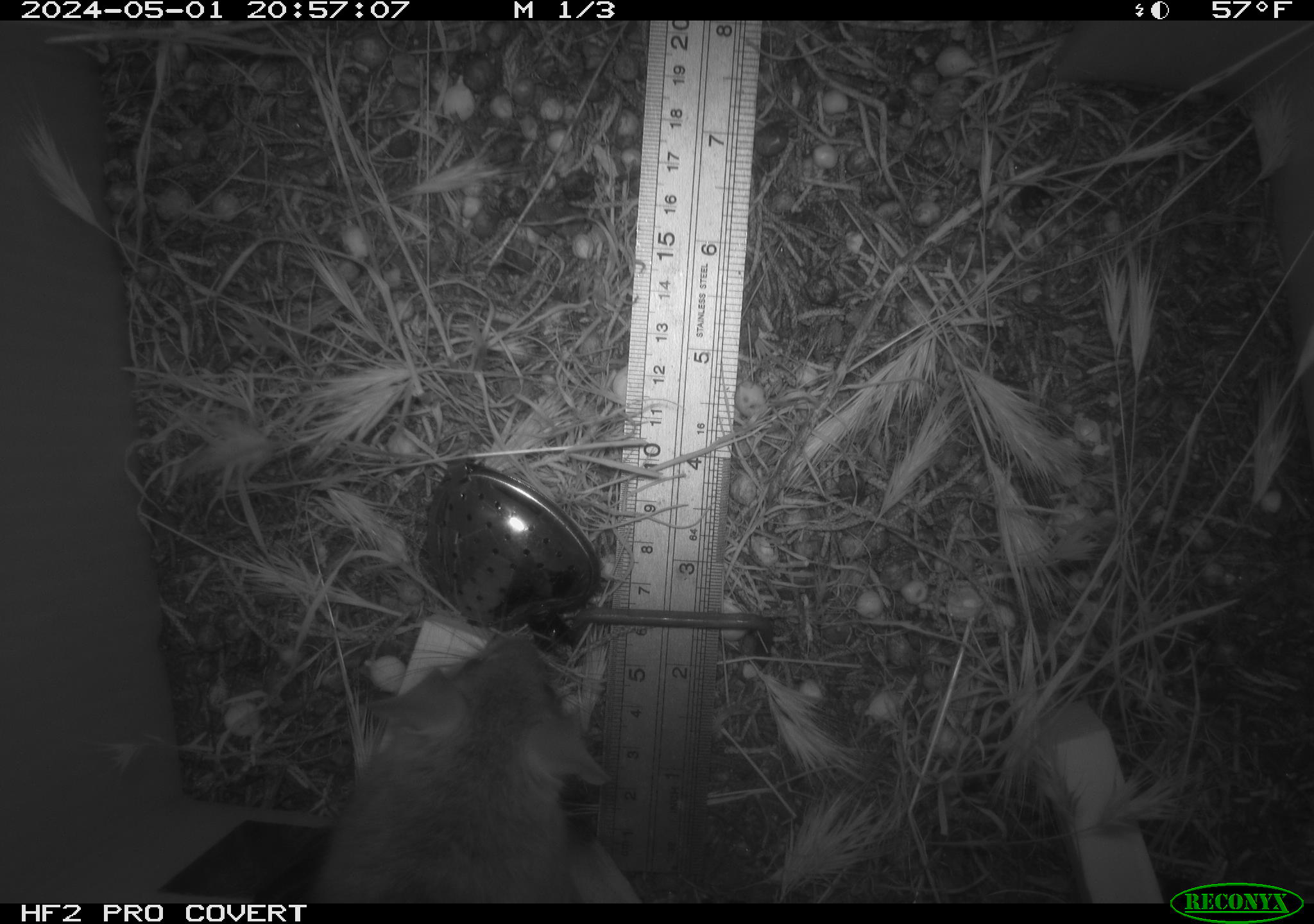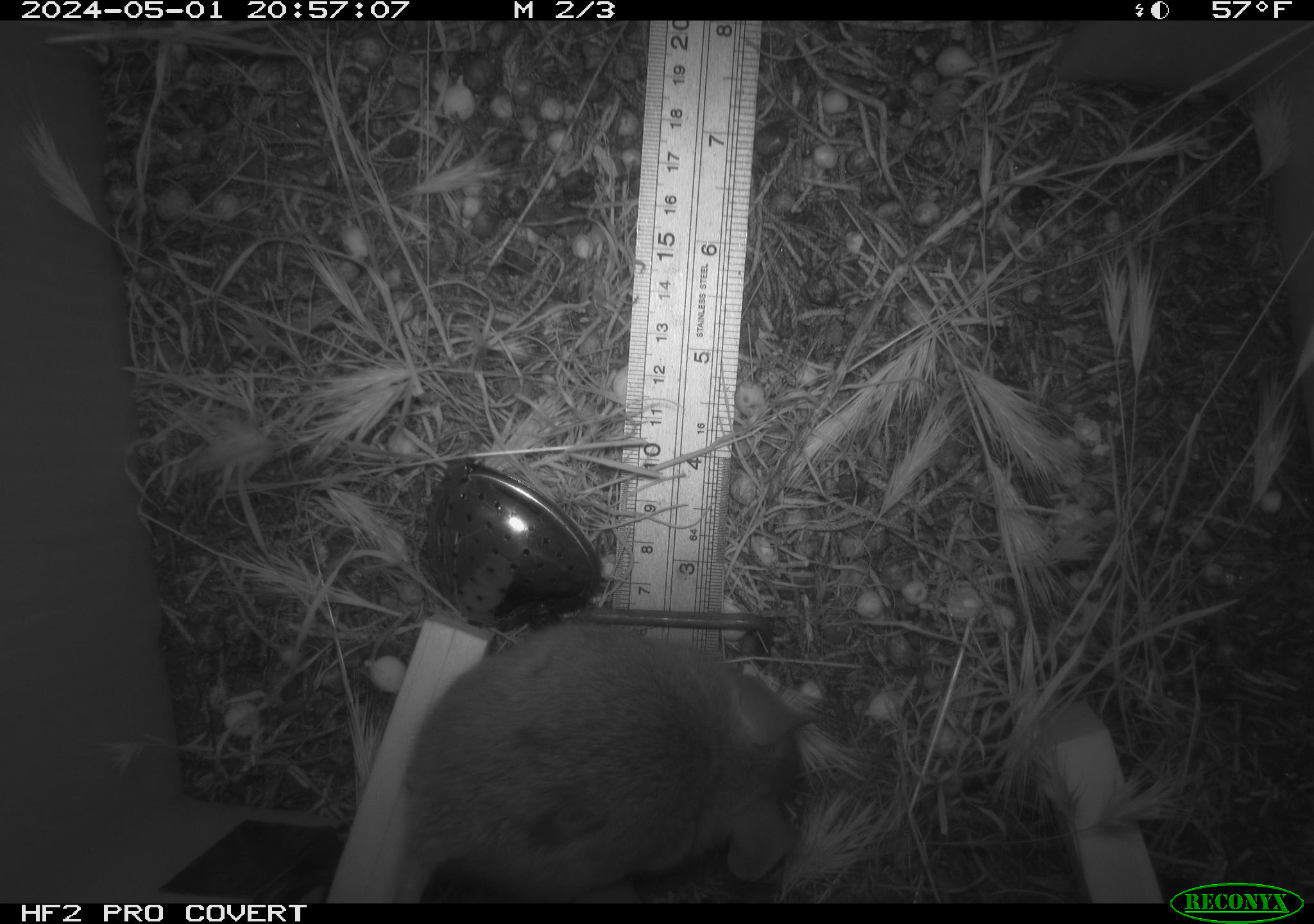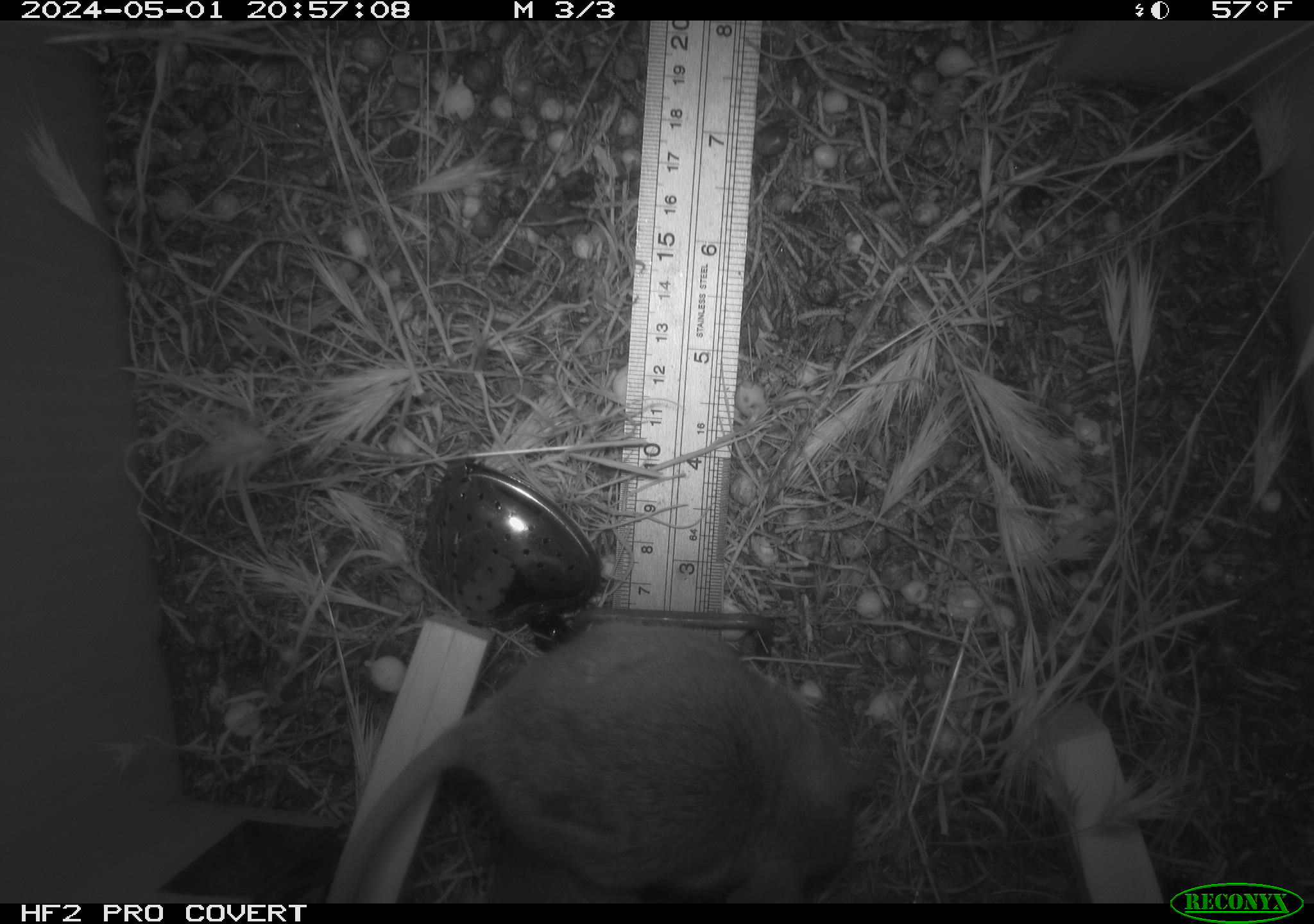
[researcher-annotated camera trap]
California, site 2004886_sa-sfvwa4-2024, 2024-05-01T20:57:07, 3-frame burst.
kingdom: Animalia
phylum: Chordata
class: Mammalia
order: Rodentia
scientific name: Rodentia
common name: mouse species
Mouse species (Rodentia).